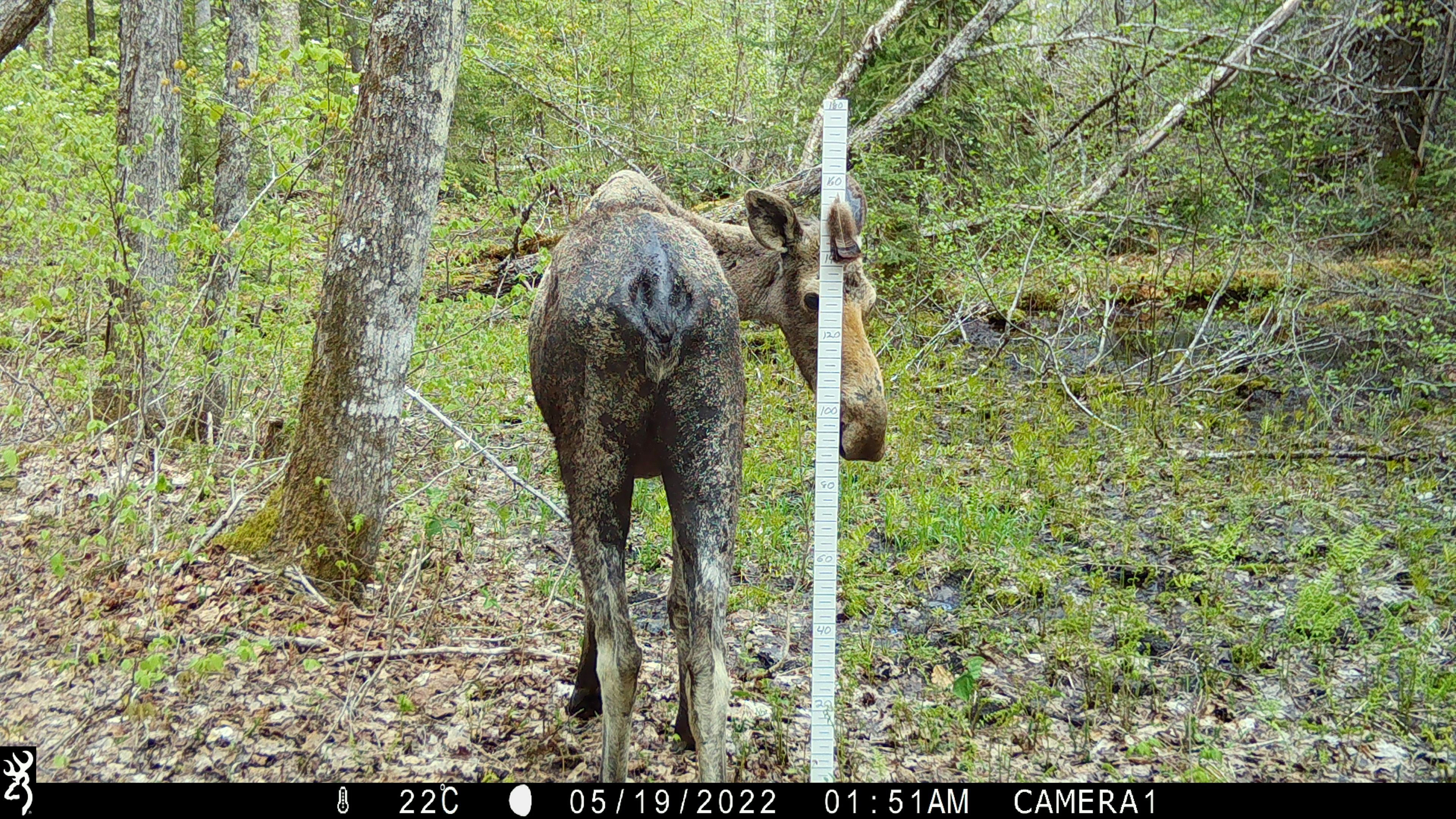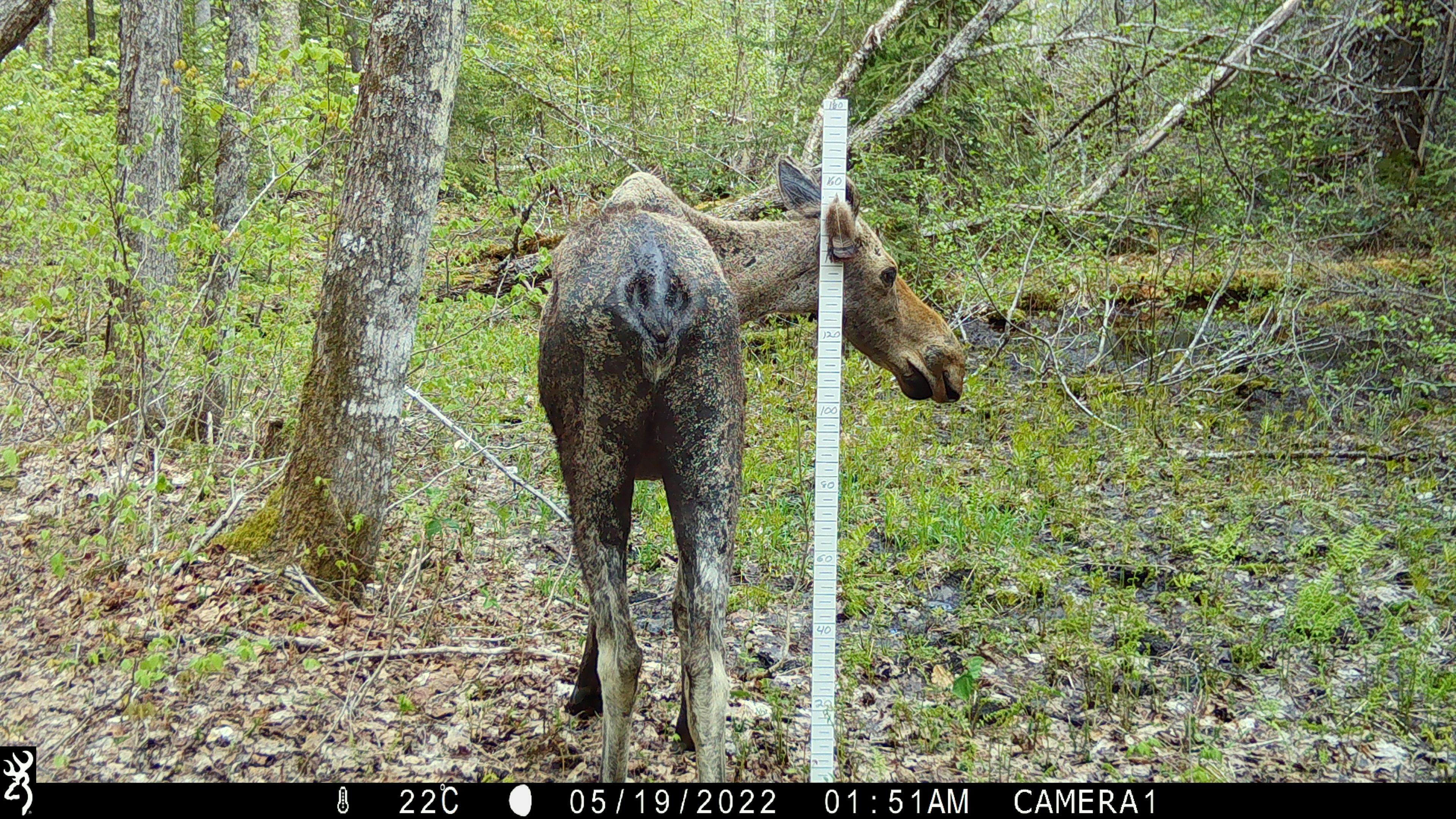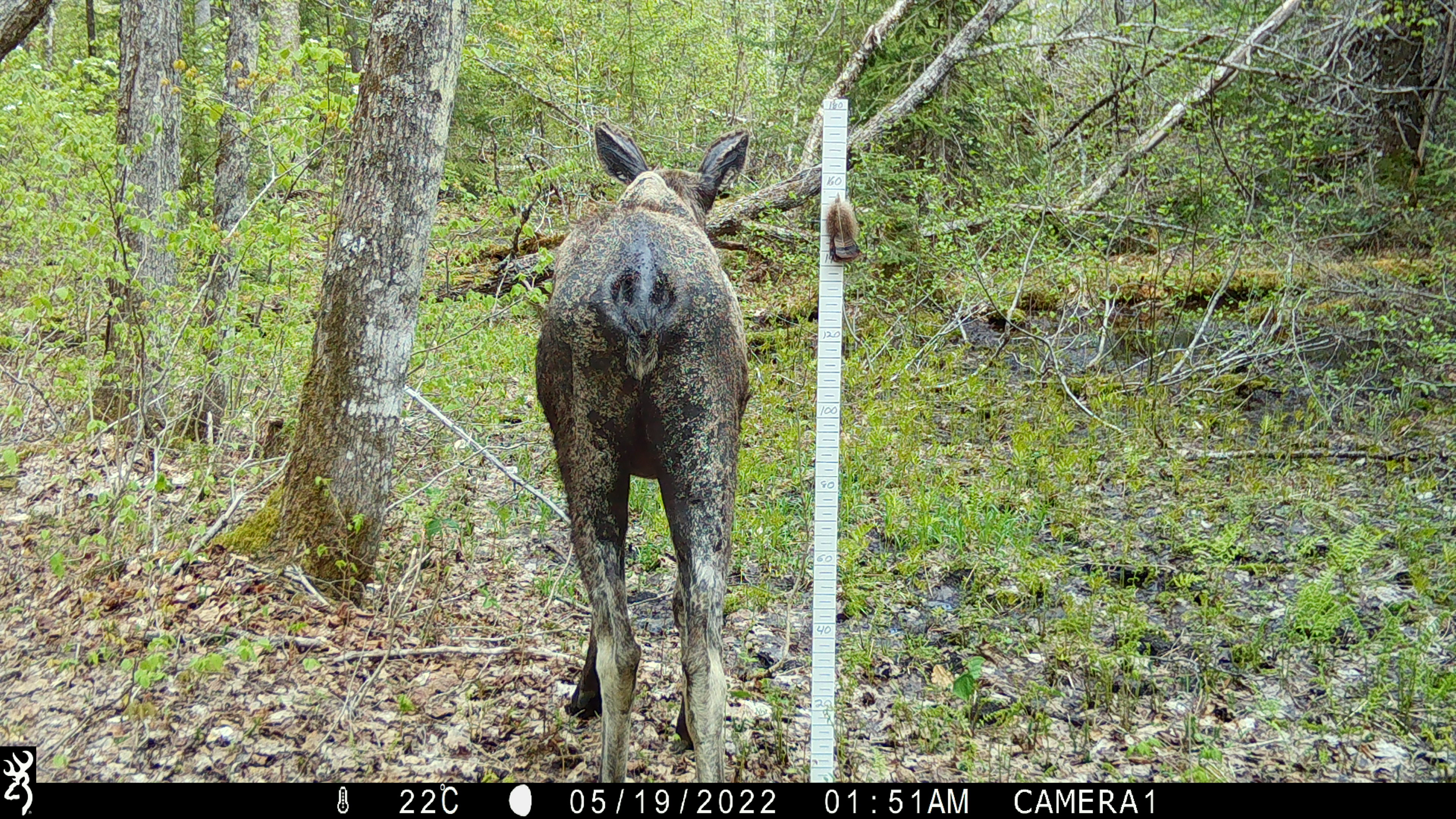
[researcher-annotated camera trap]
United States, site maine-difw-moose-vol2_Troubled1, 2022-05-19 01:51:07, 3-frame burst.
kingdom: Animalia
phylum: Chordata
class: Mammalia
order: Artiodactyla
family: Cervidae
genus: Alces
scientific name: Alces alces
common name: moose